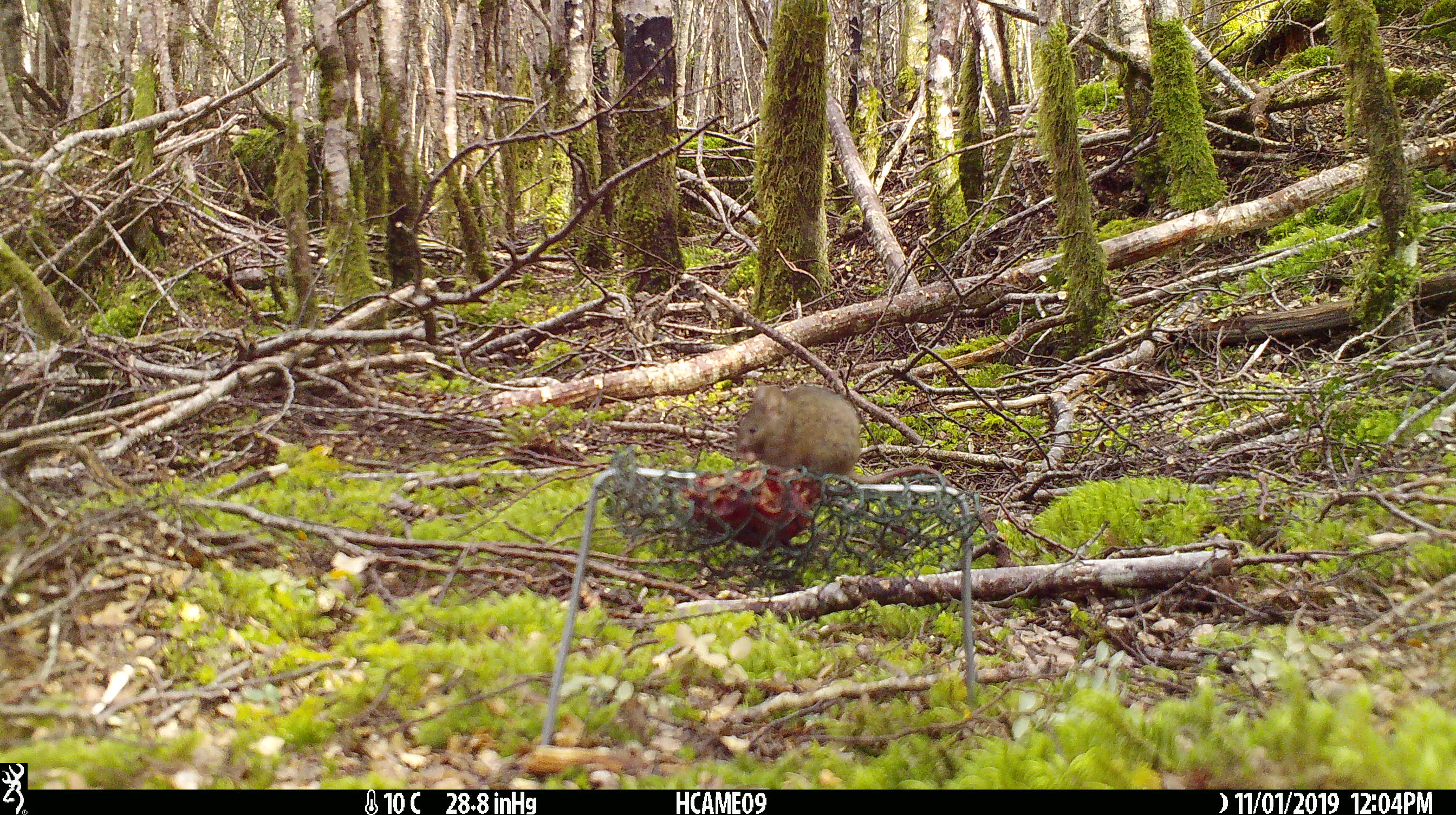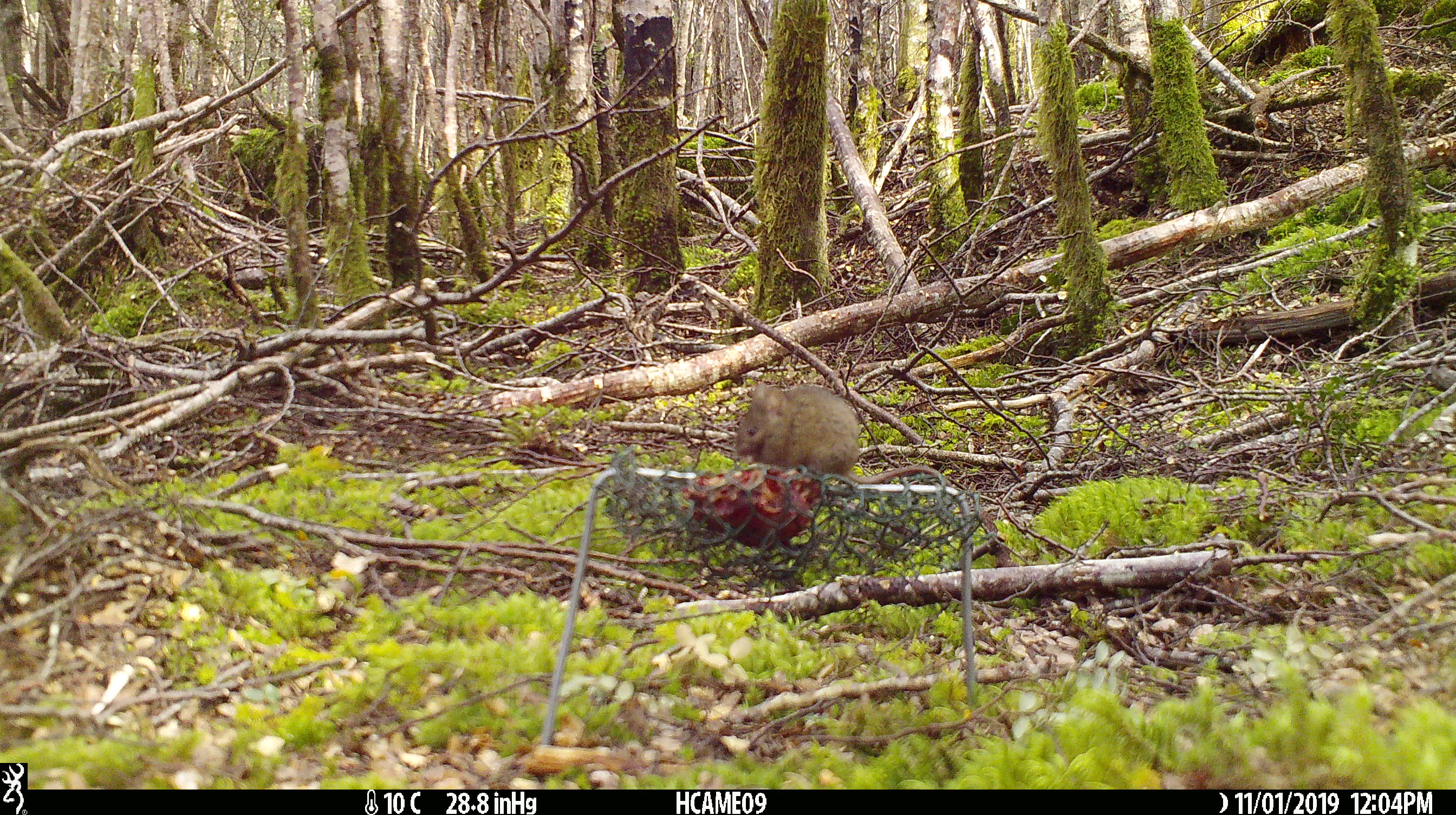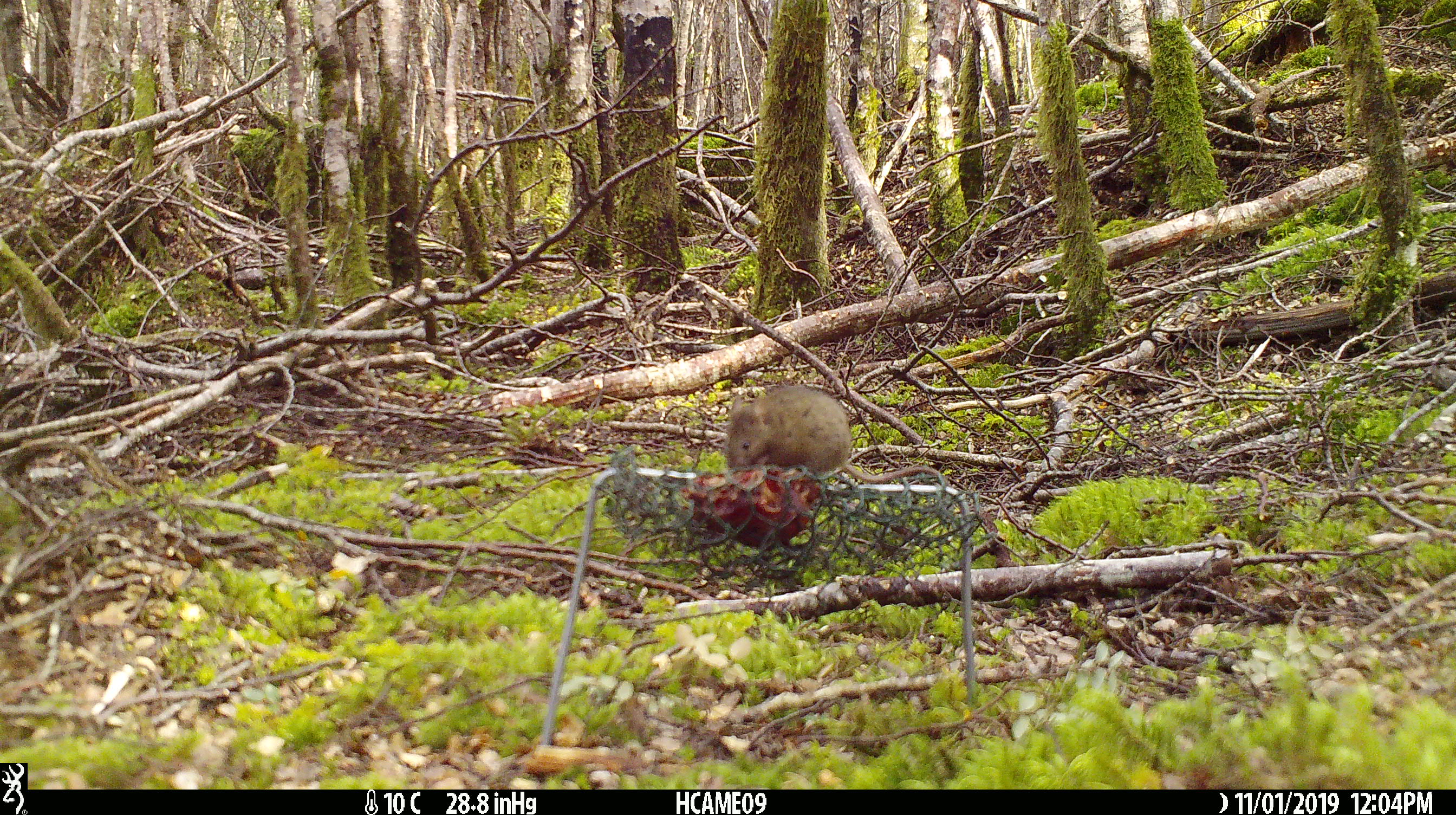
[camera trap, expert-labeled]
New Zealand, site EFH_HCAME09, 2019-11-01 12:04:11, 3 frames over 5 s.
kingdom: Animalia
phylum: Chordata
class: Mammalia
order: Rodentia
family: Muridae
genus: Mus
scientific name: Mus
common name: mouse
Mouse (Mus).